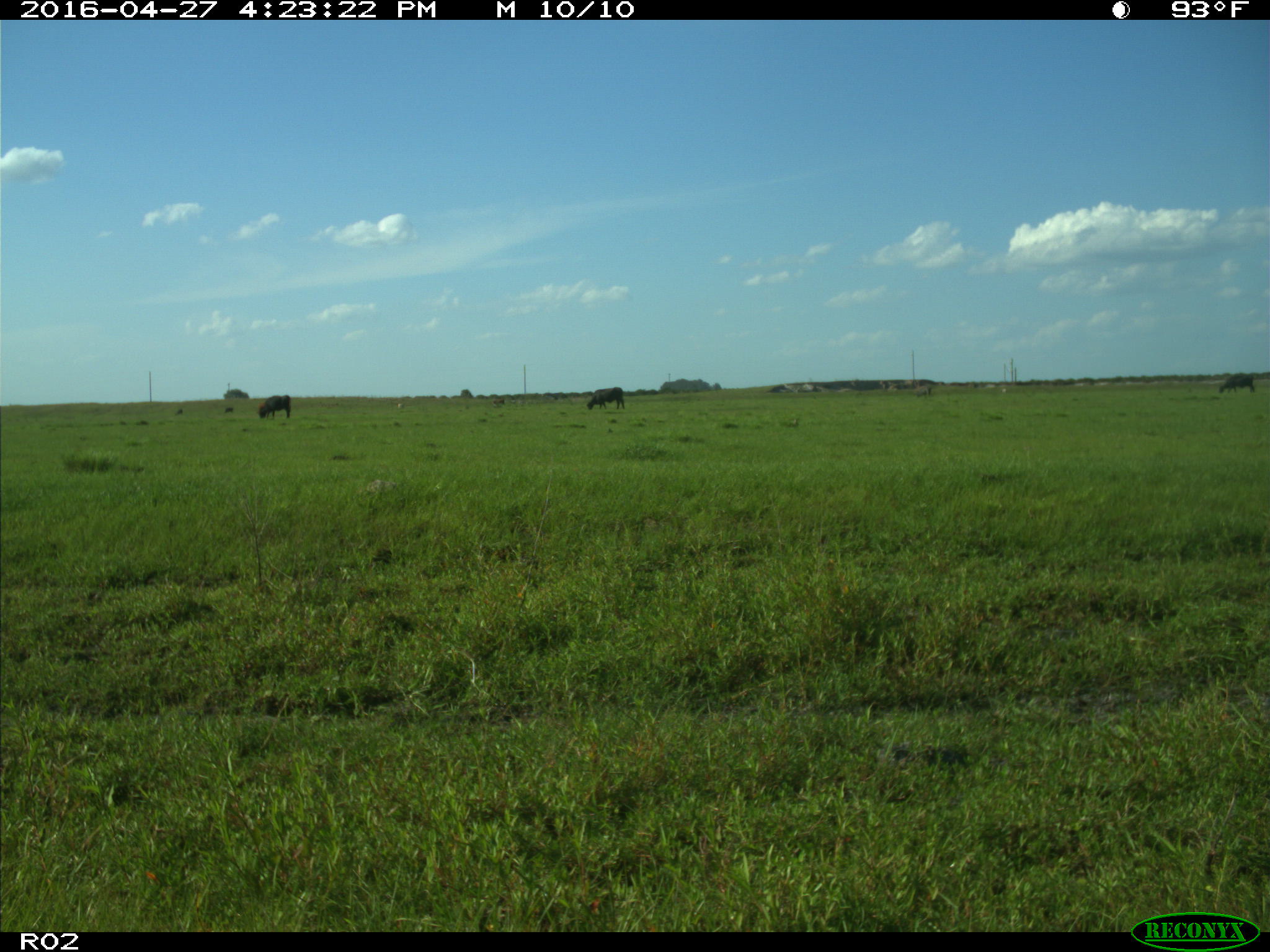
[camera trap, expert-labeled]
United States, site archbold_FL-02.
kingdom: Animalia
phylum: Chordata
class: Mammalia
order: Artiodactyla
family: Bovidae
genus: Bos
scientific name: Bos taurus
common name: domestic cow